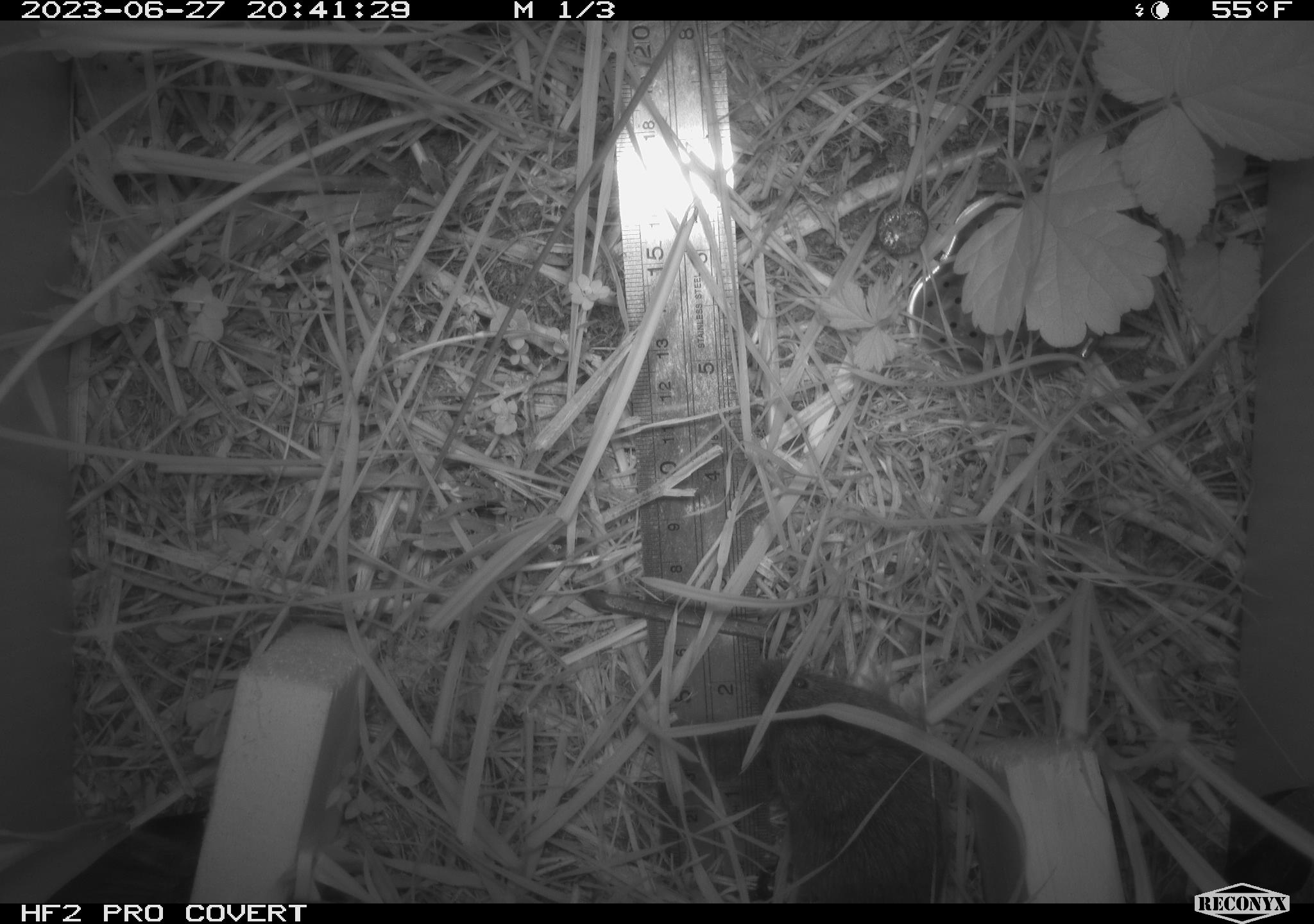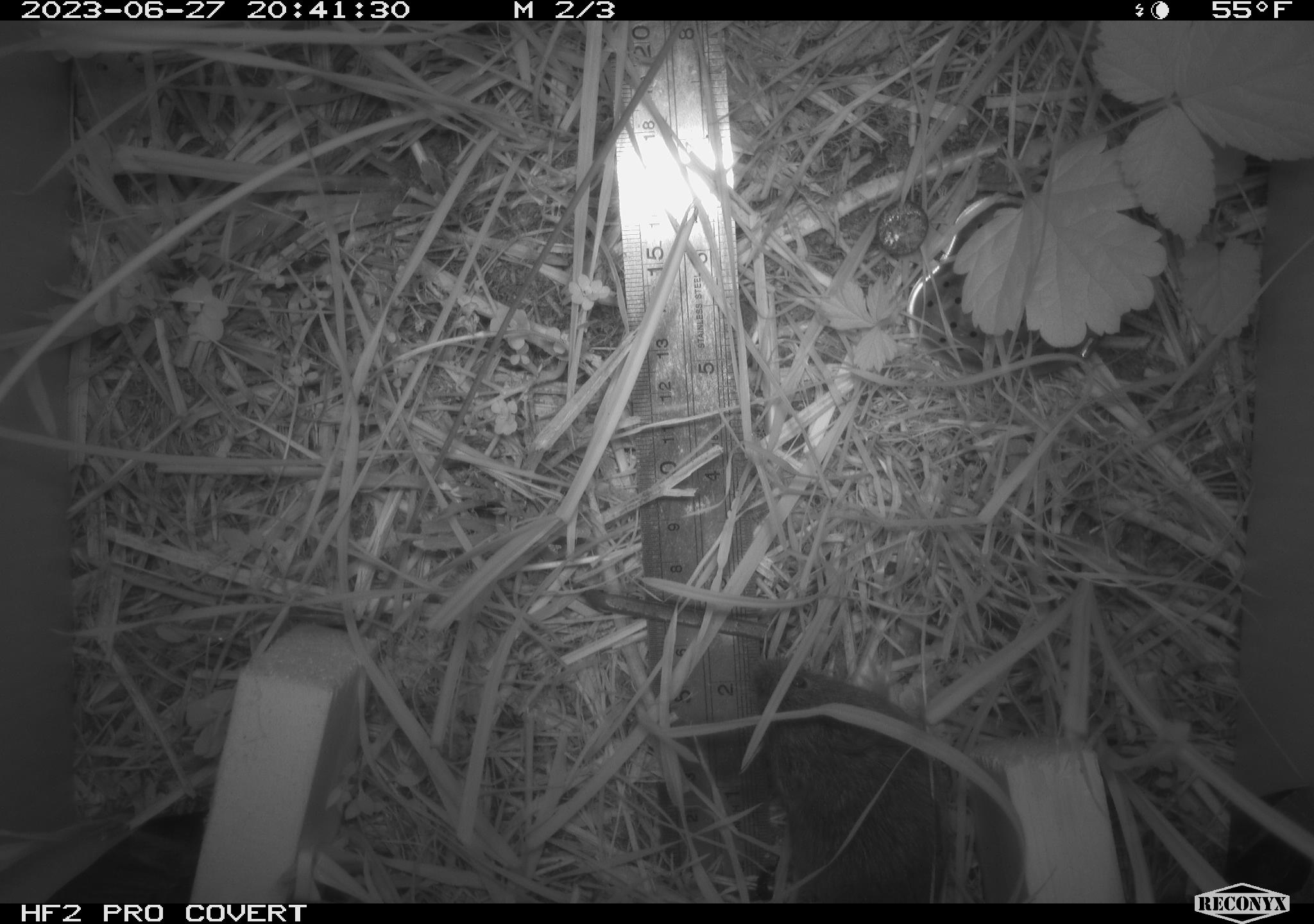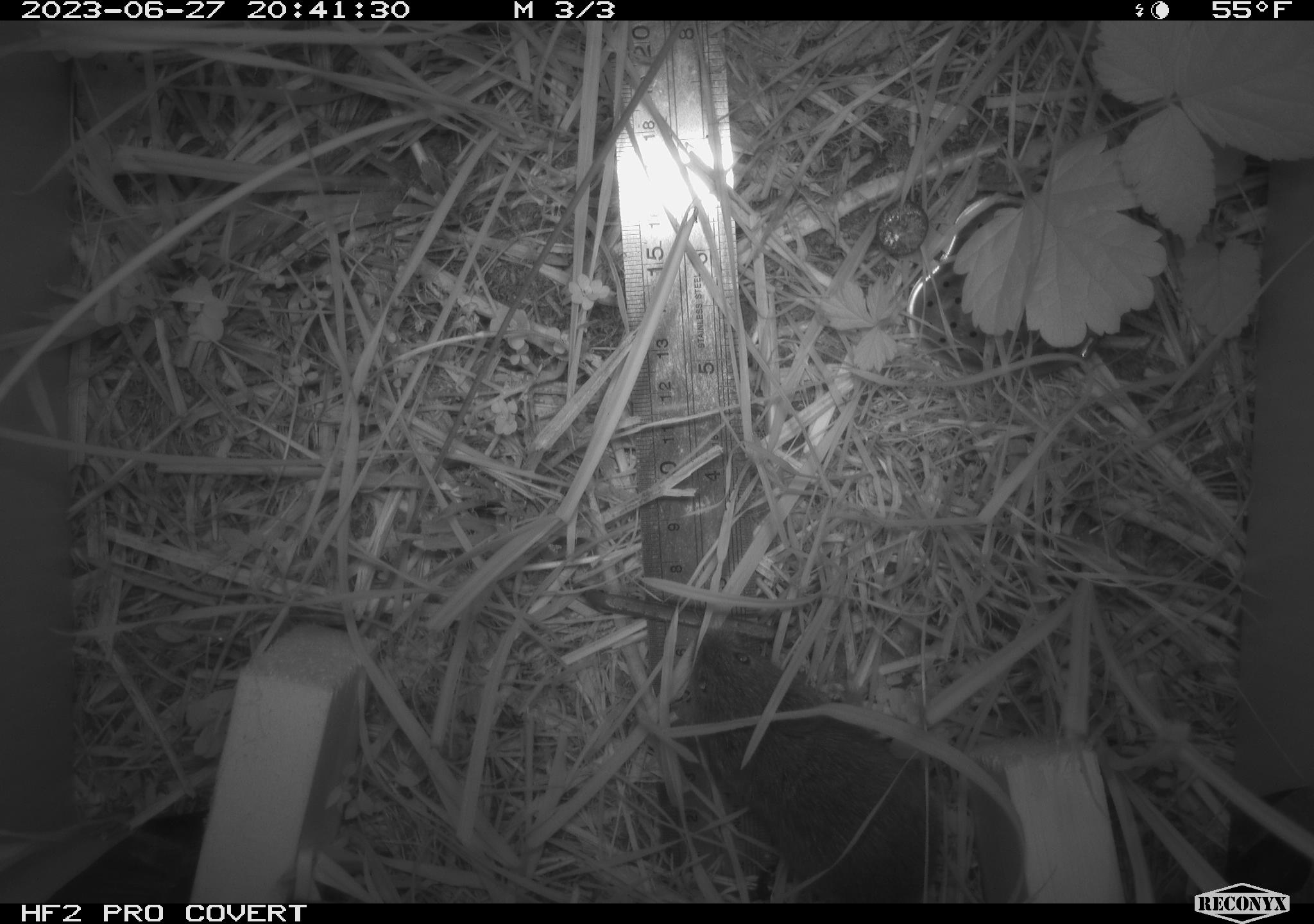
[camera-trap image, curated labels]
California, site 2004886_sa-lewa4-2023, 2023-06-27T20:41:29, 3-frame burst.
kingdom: Animalia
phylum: Chordata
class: Mammalia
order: Rodentia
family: Cricetidae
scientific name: Cricetidae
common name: hamsters, voles, lemmings, and allies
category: cricetidae family